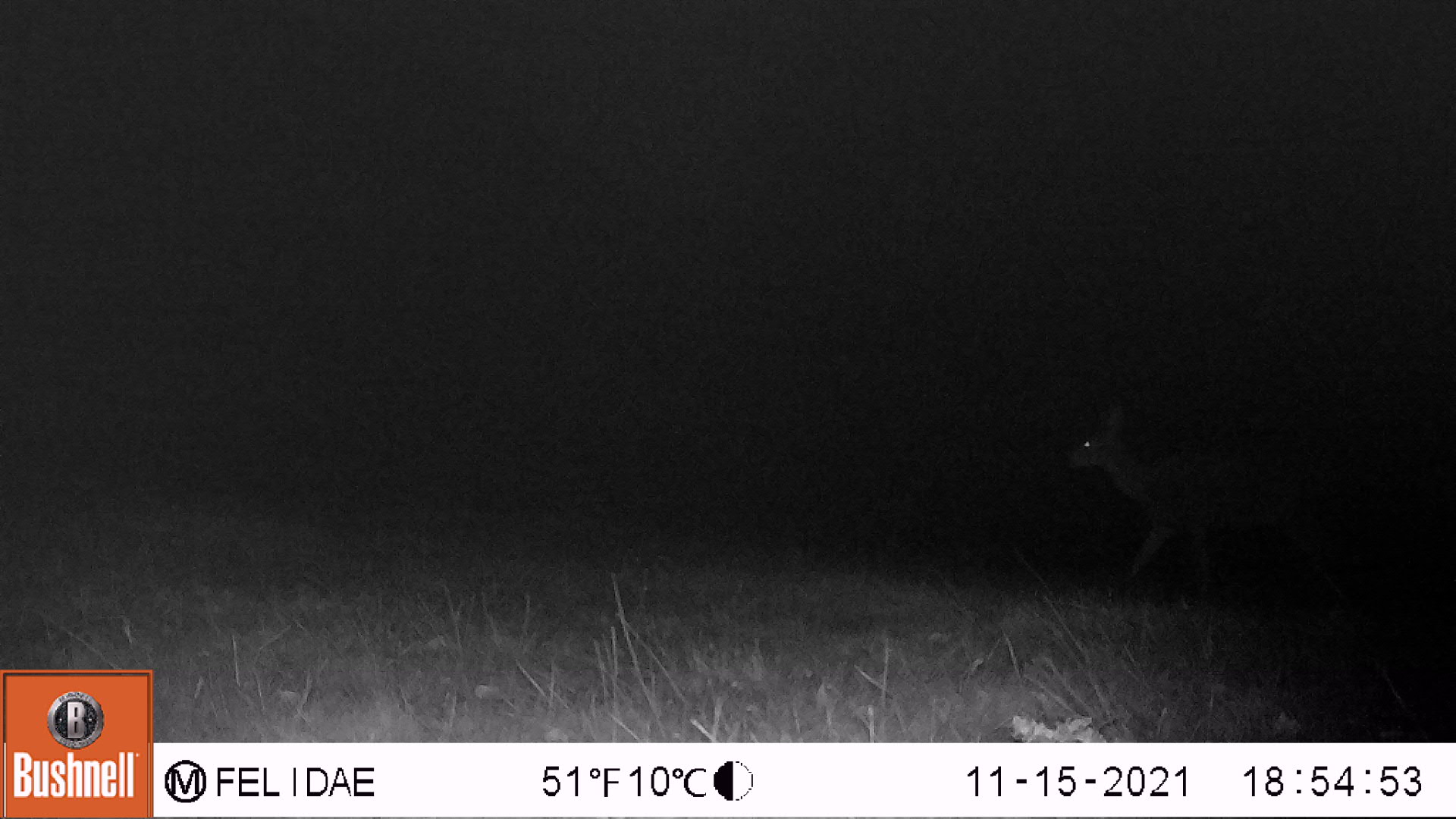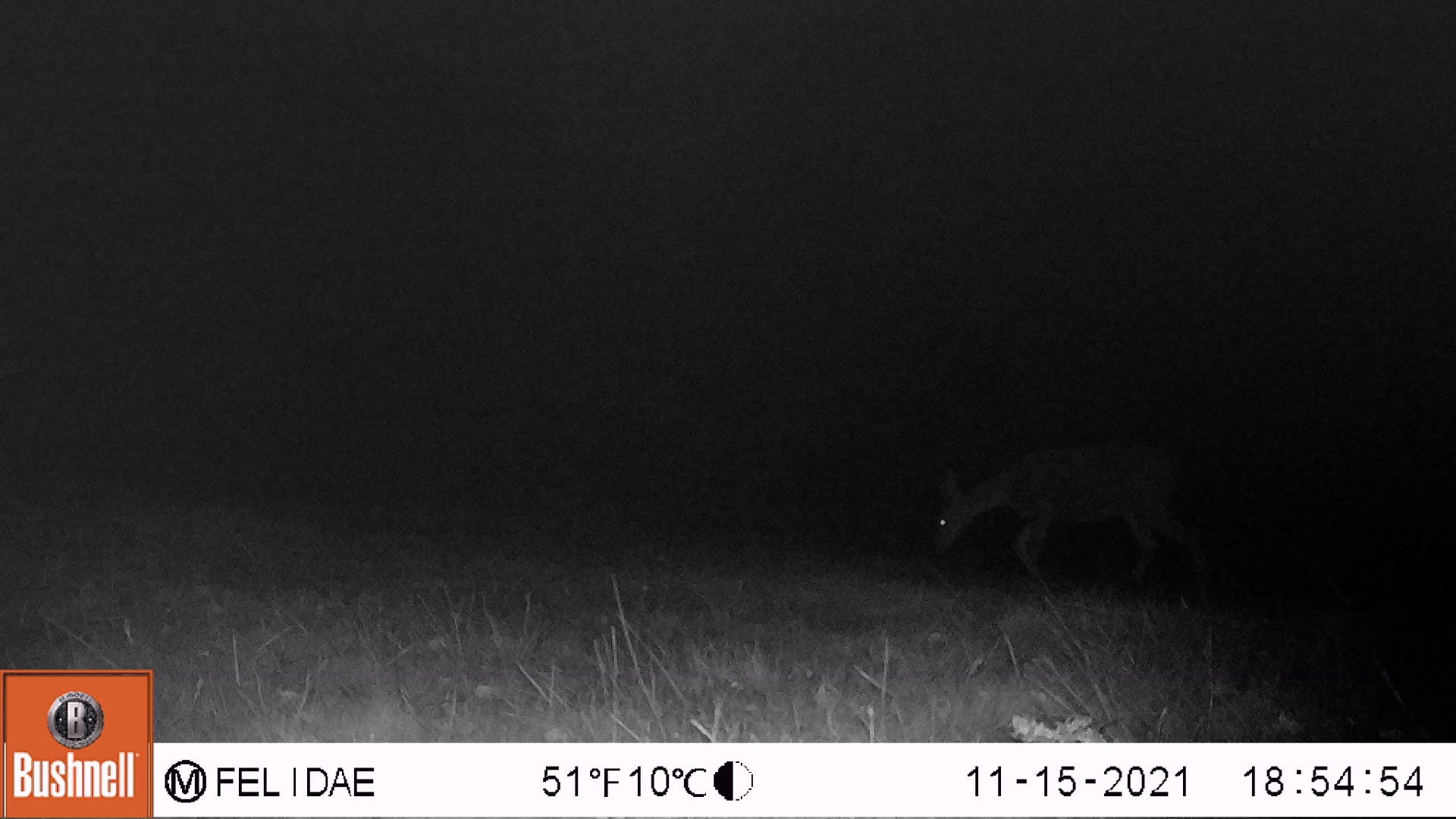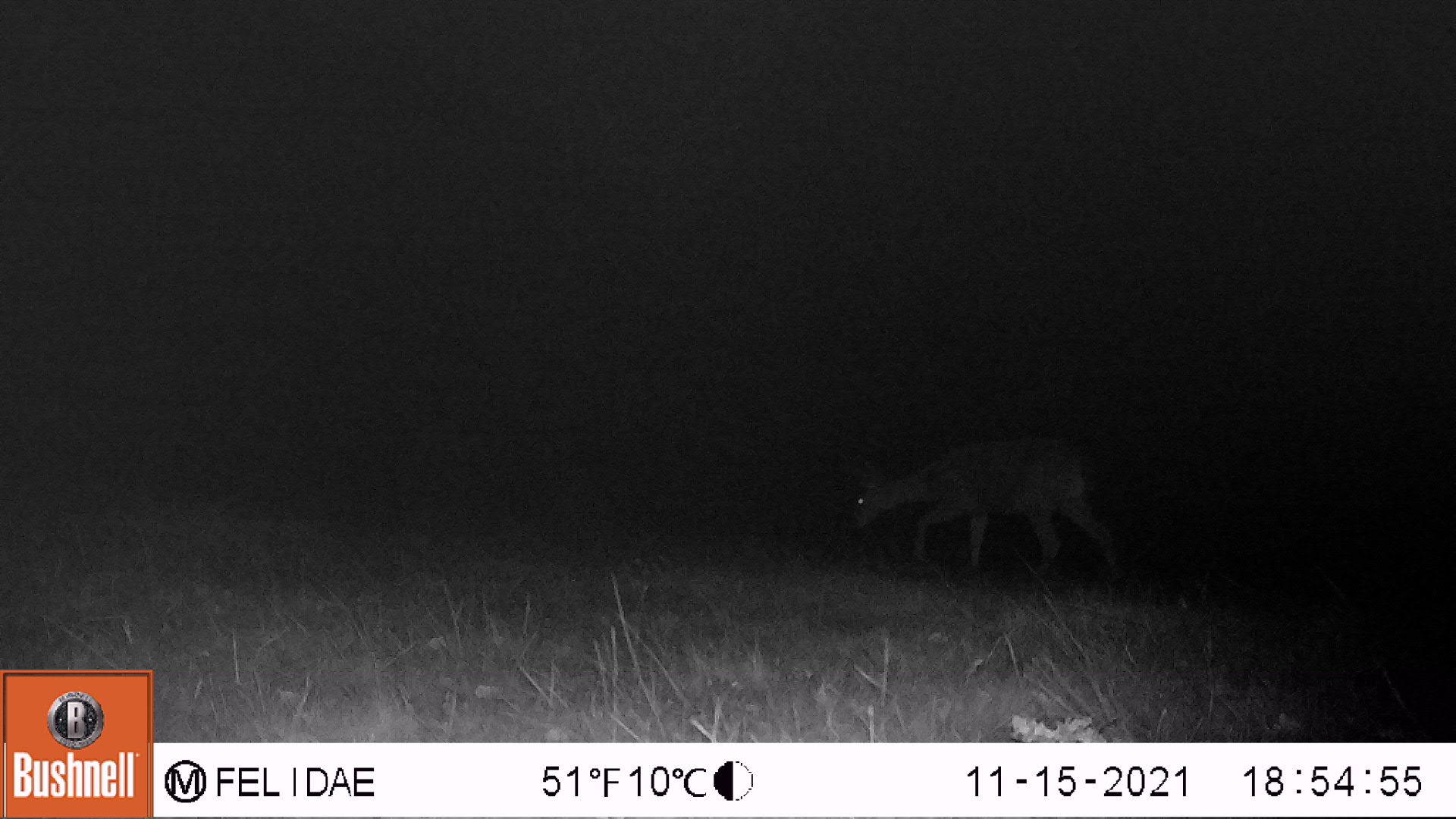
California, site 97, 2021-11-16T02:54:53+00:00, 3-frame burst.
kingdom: Animalia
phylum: Chordata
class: Mammalia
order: Artiodactyla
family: Cervidae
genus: Odocoileus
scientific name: Odocoileus hemionus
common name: mule deer